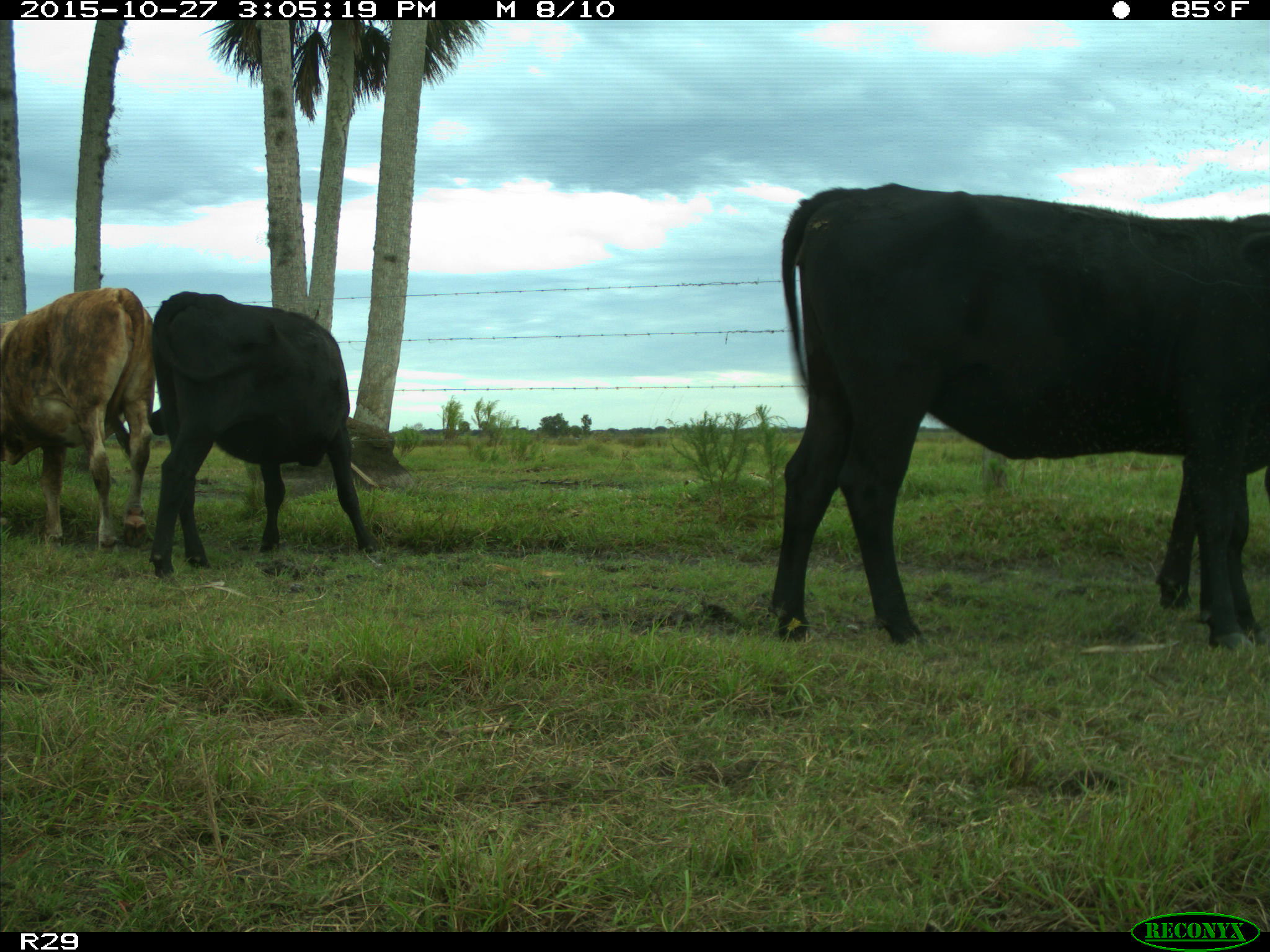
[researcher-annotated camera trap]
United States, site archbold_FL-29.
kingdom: Animalia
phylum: Chordata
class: Mammalia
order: Artiodactyla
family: Bovidae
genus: Bos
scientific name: Bos taurus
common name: domestic cow